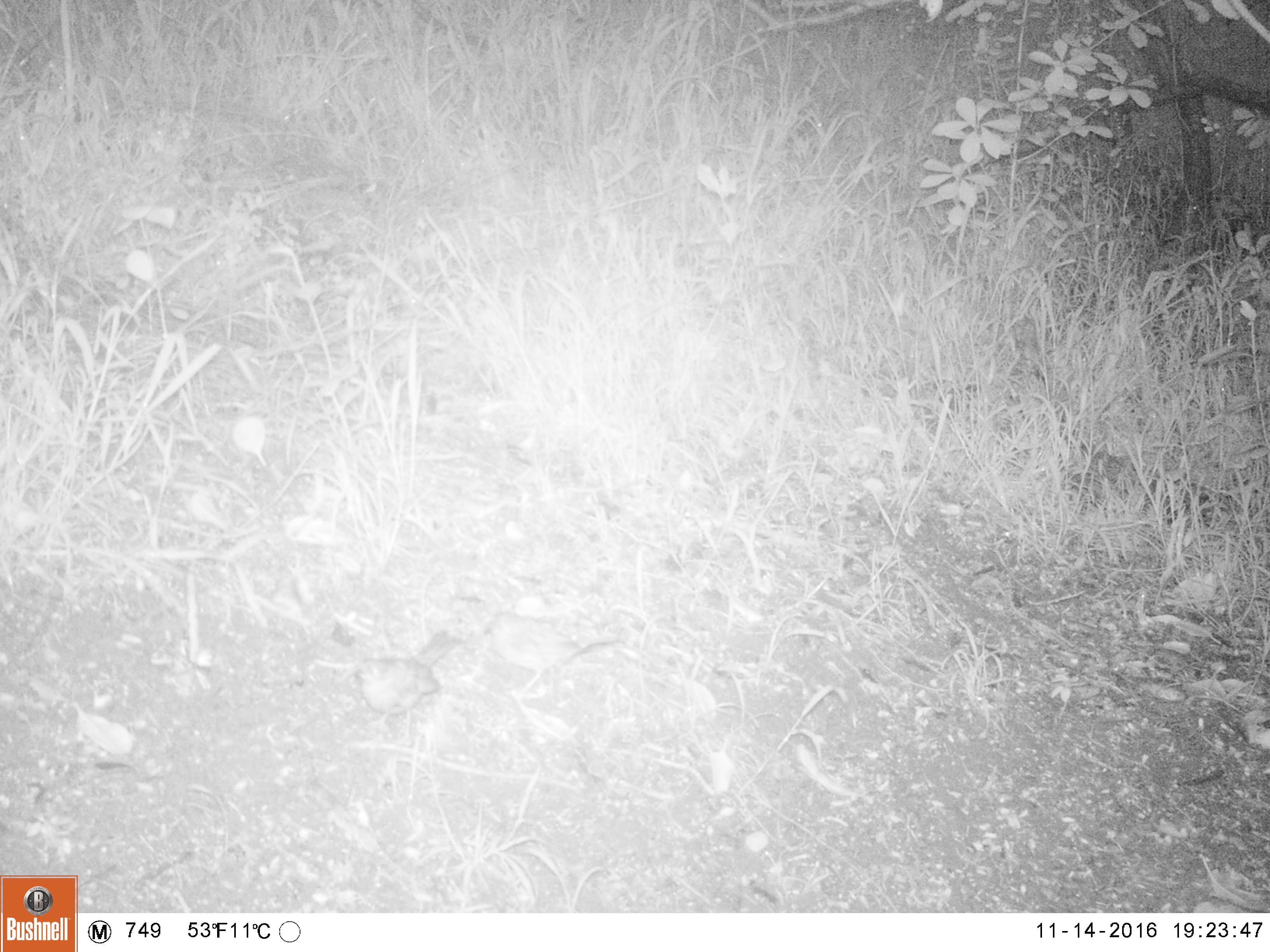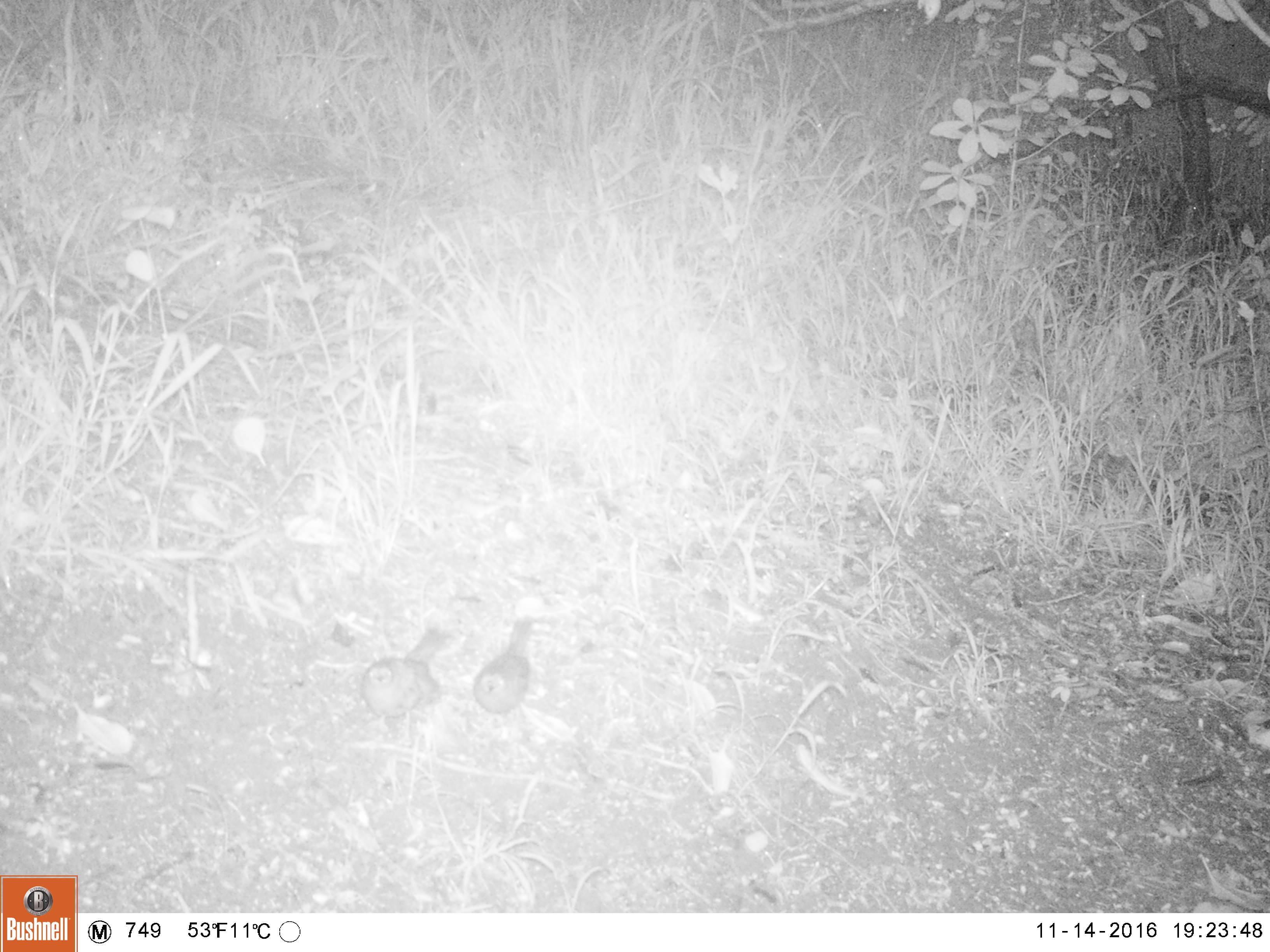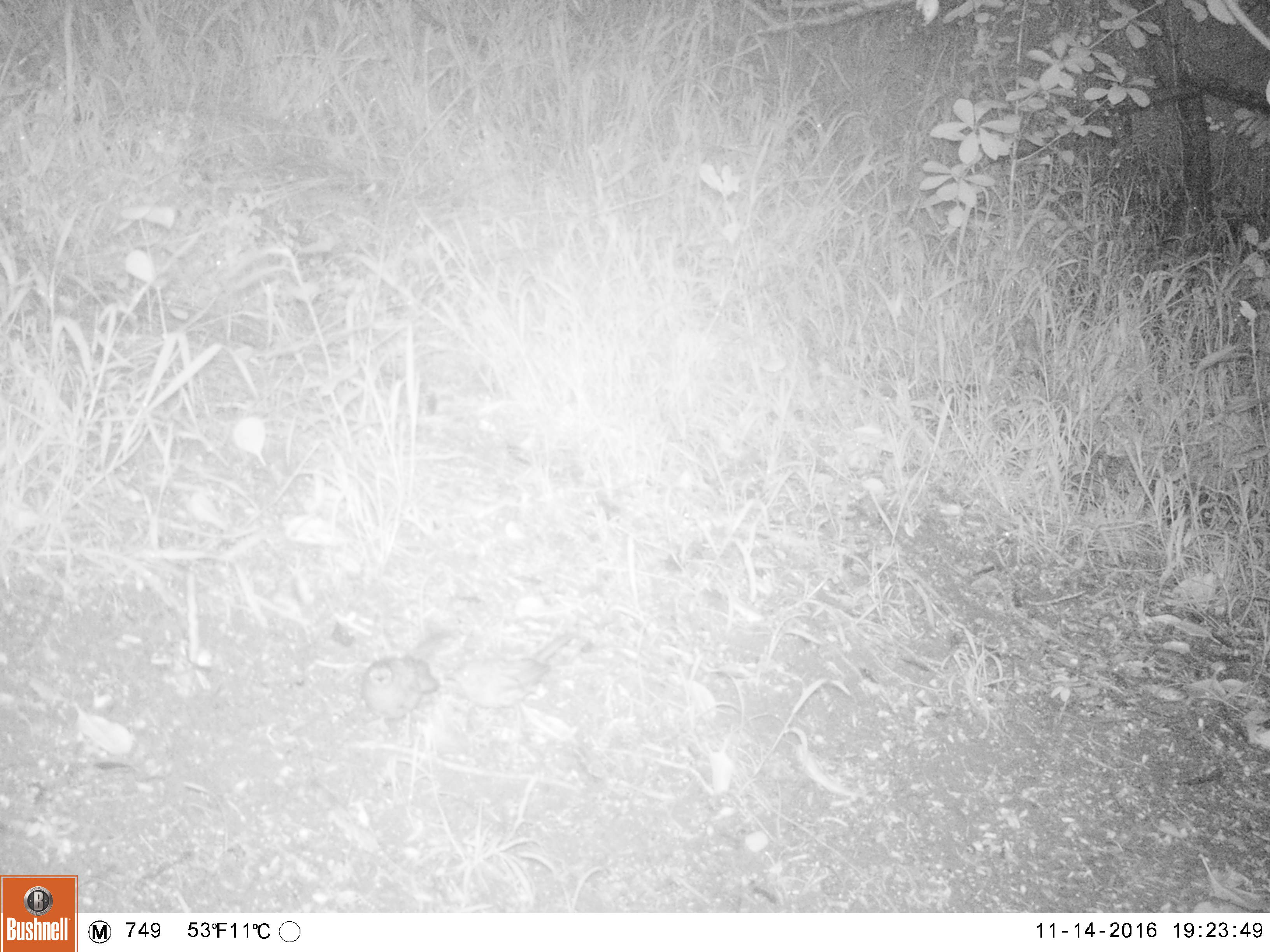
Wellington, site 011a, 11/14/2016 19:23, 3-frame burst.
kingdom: Animalia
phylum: Chordata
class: Aves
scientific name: Aves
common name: bird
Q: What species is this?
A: Bird (Aves).